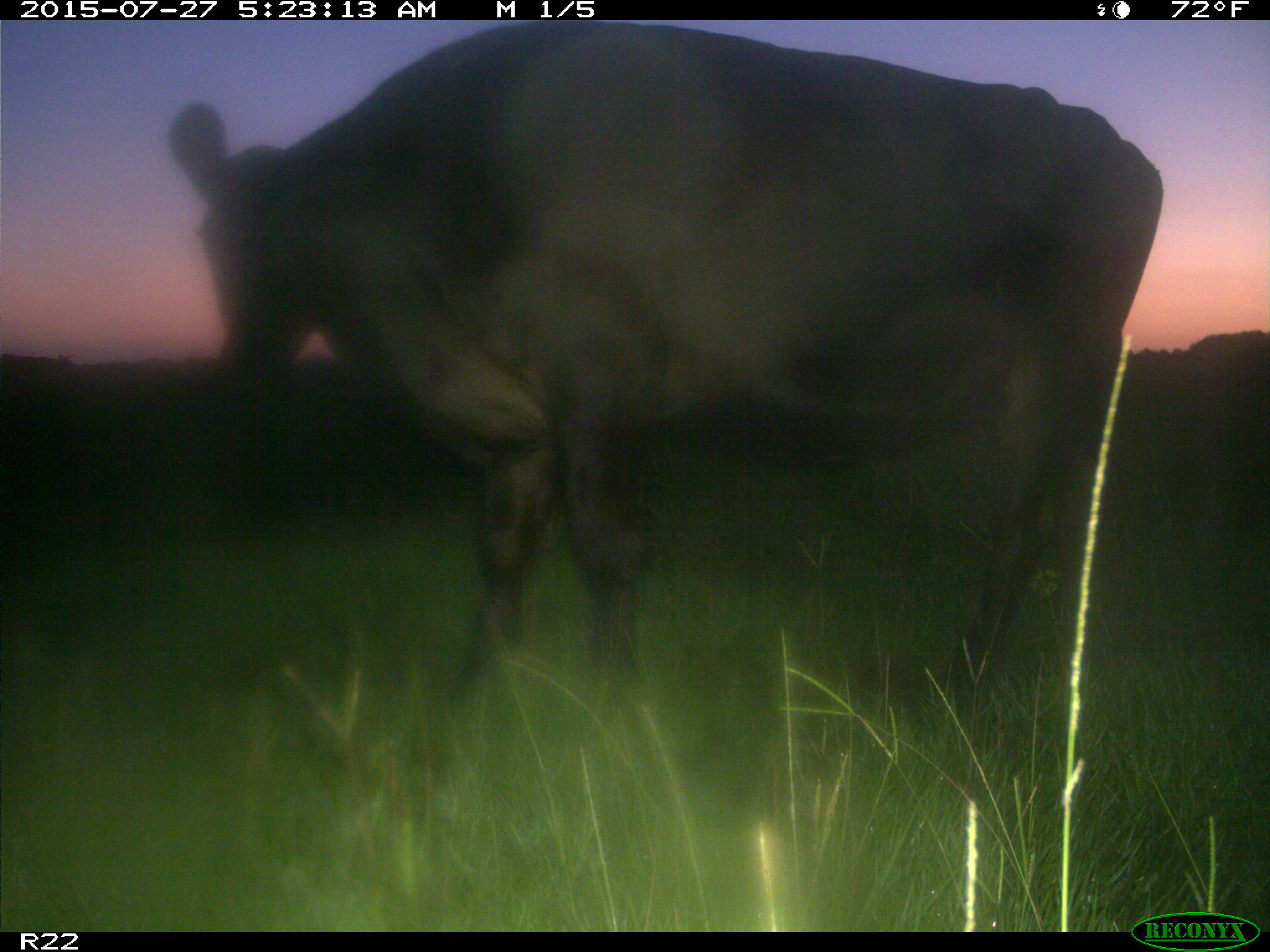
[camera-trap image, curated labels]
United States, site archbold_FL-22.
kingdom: Animalia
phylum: Chordata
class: Mammalia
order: Artiodactyla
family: Bovidae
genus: Bos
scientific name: Bos taurus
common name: domestic cow